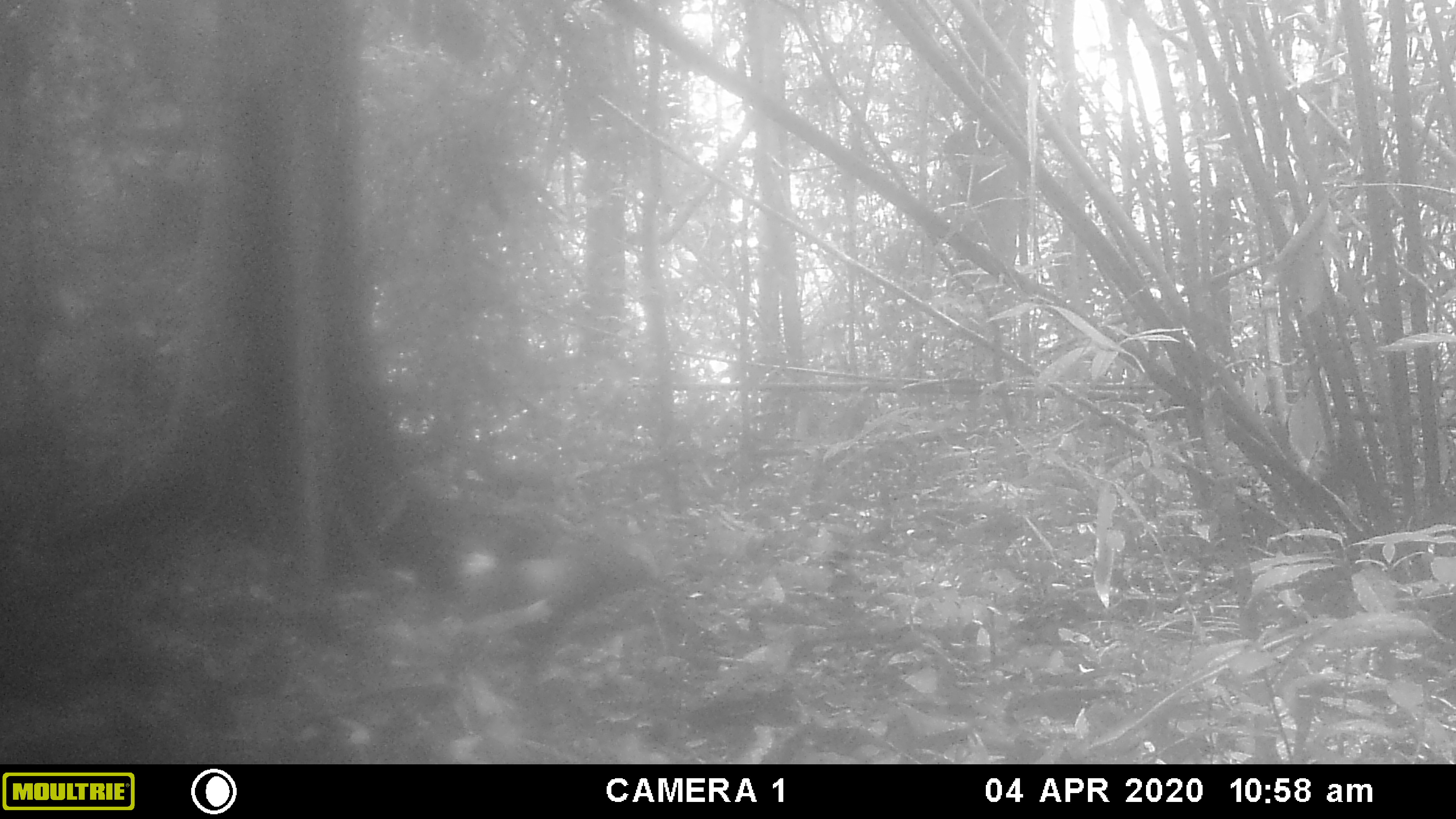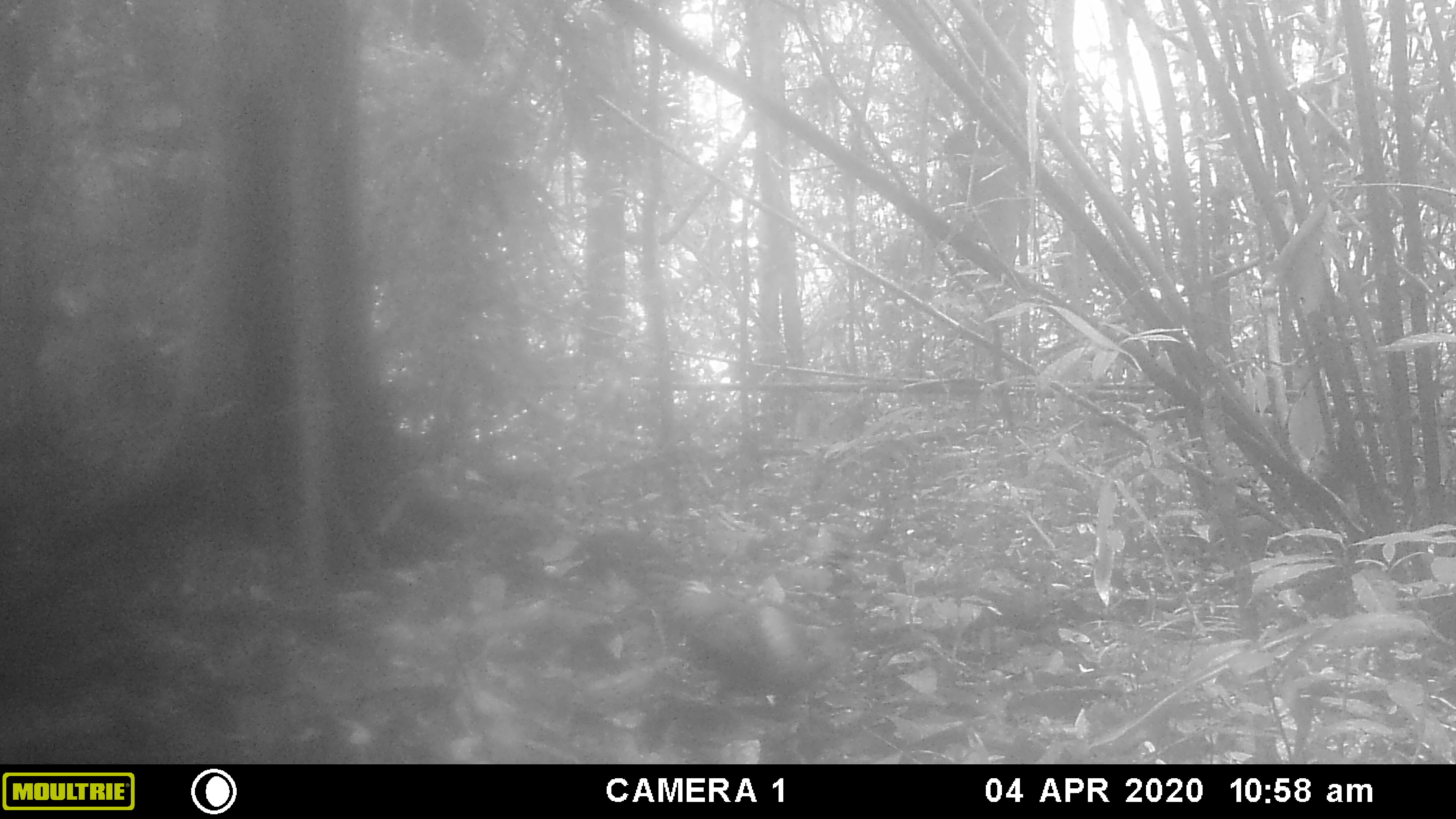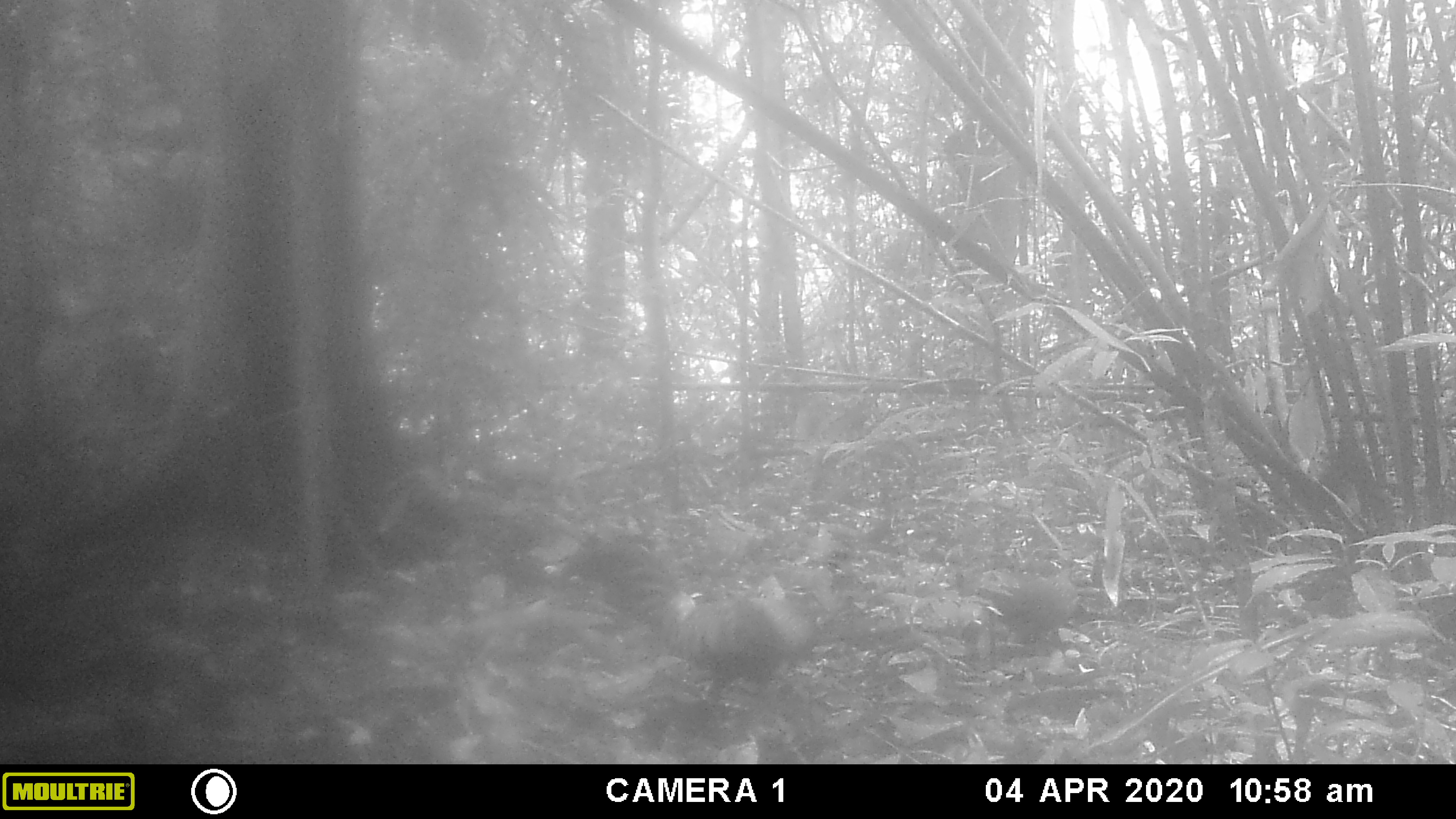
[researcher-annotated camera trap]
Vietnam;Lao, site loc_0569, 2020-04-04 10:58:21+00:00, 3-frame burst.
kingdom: Animalia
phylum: Chordata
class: Aves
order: Galliformes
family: Phasianidae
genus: Gallus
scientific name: Gallus gallus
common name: red junglefowl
Red junglefowl (Gallus gallus). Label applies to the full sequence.